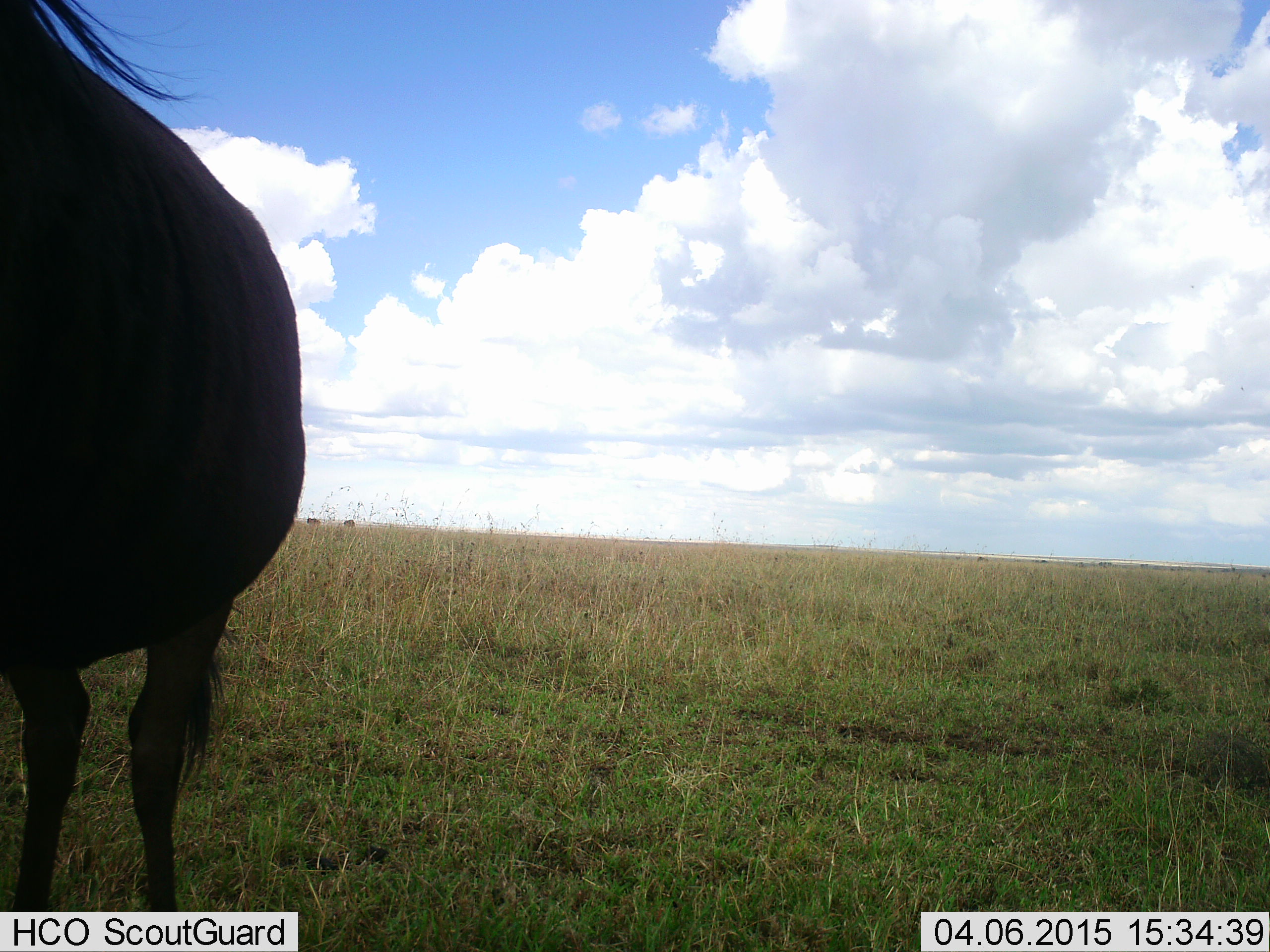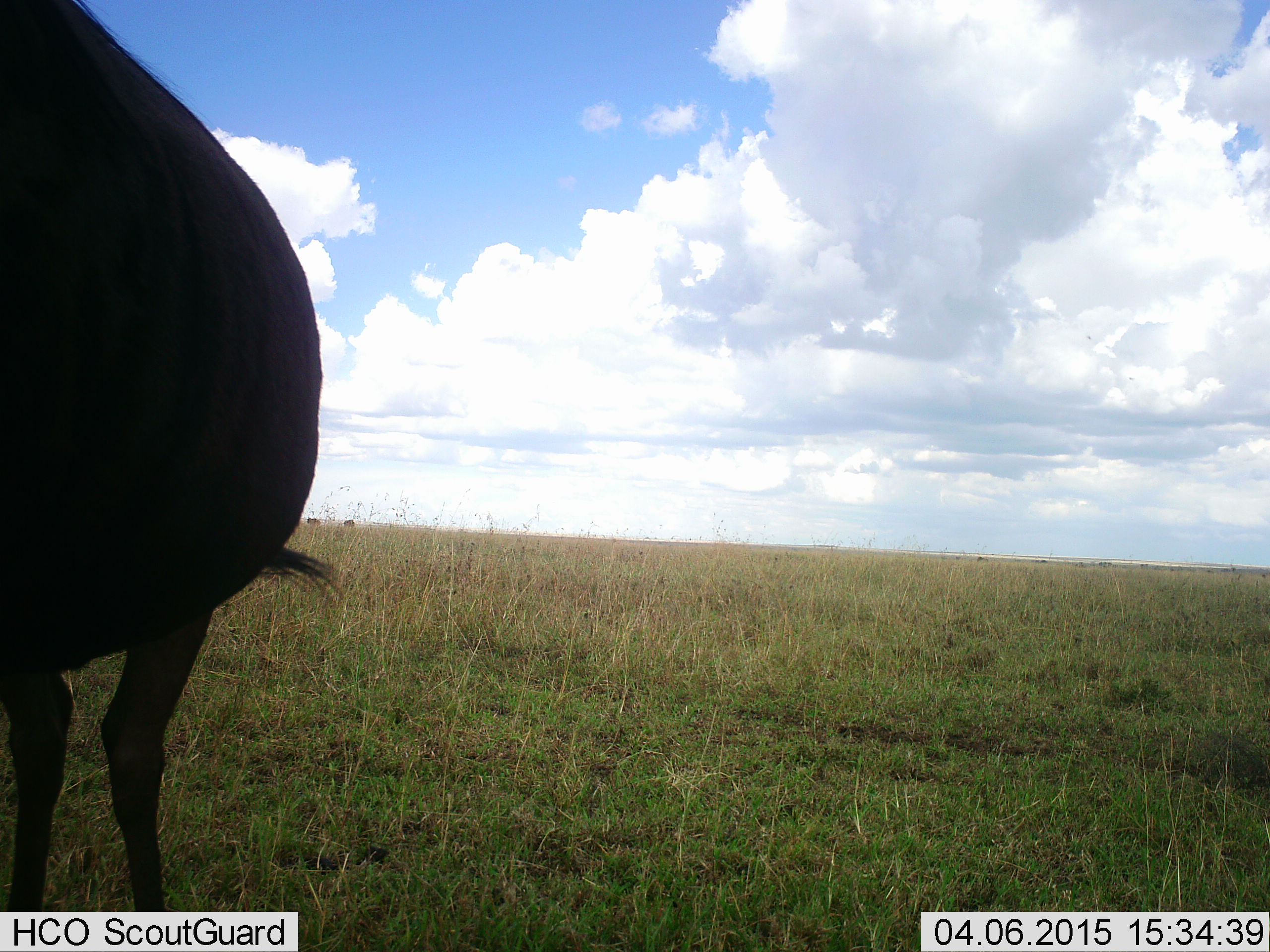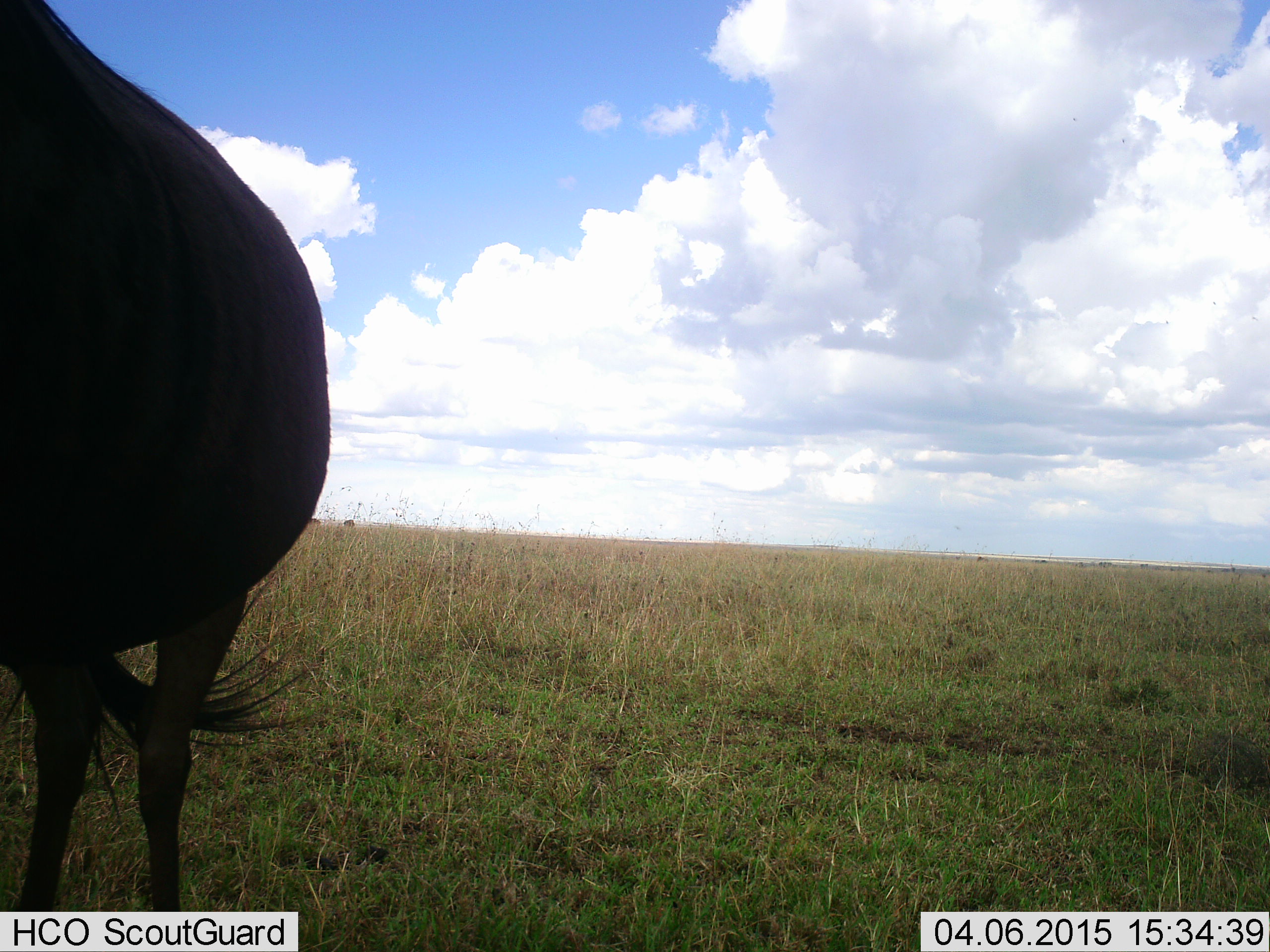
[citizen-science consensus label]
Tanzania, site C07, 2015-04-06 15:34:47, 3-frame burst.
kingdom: Animalia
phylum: Chordata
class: Mammalia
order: Artiodactyla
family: Bovidae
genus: Connochaetes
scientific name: Connochaetes taurinus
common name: blue wildebeest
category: wildebeest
Wildebeest (blue wildebeest) (Connochaetes taurinus), count 1. Behavior (volunteer vote fractions): standing 90%, resting 0%, moving 10%, interacting 0%. Young present (vote fraction): 0%. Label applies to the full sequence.